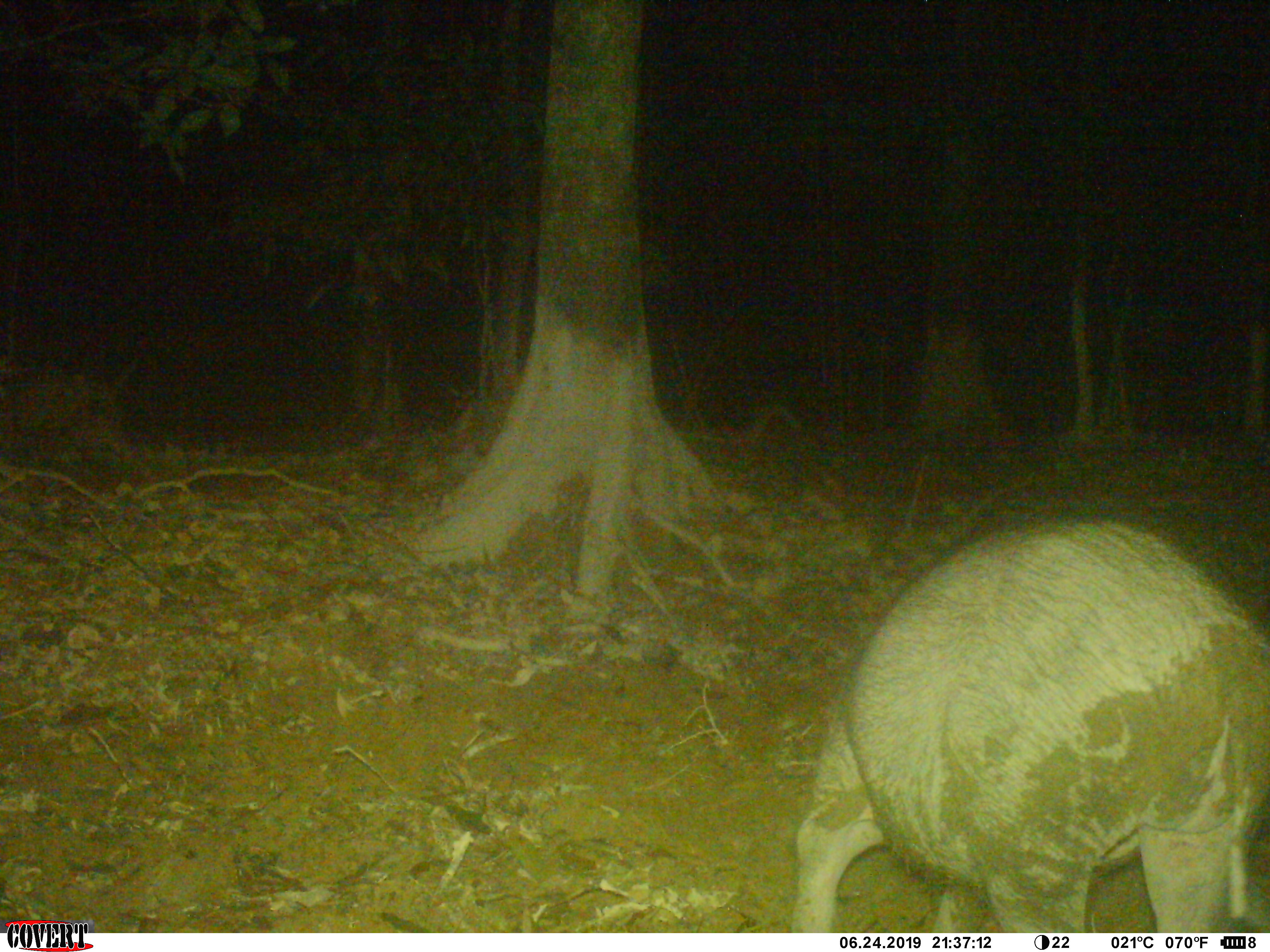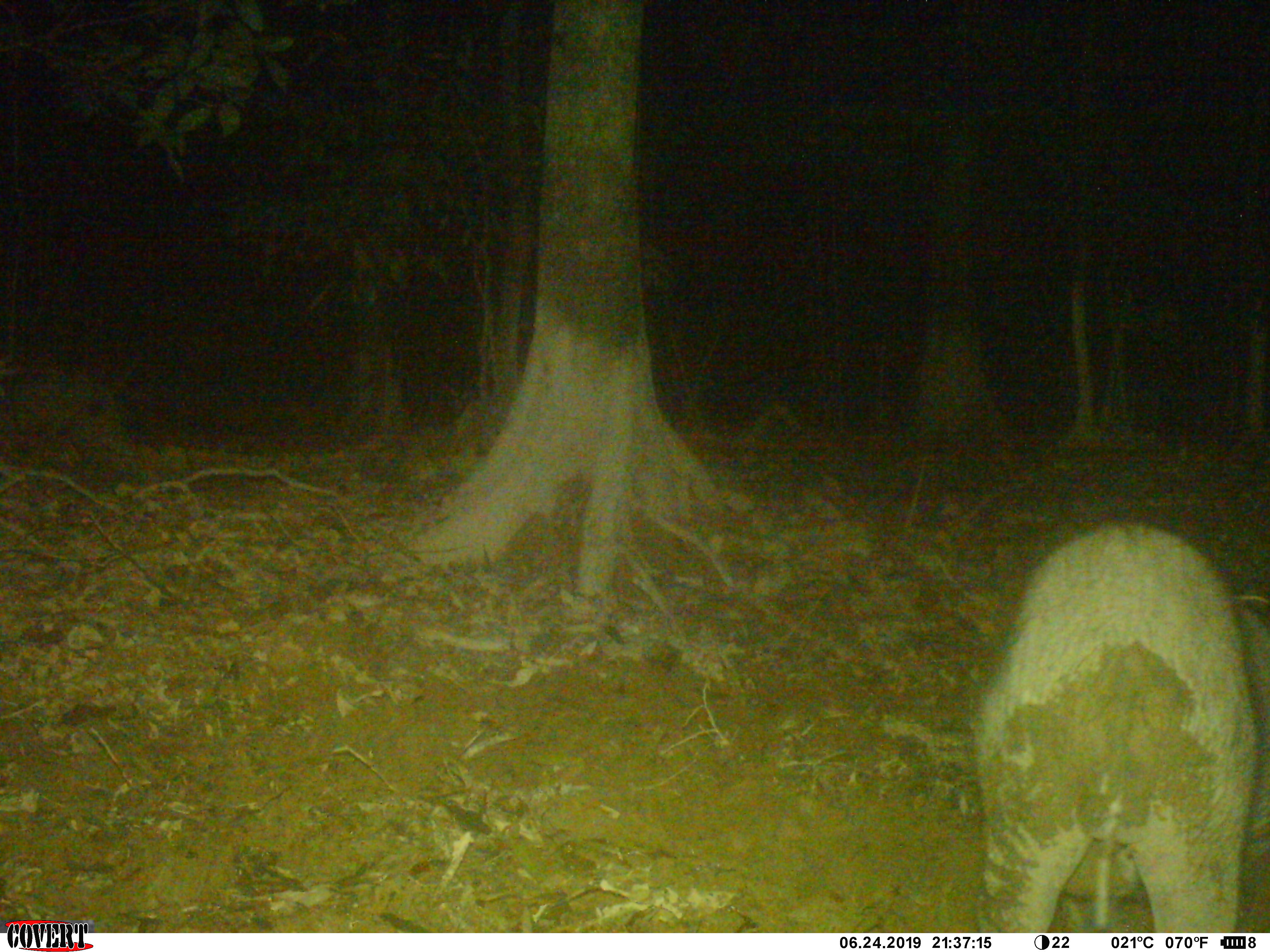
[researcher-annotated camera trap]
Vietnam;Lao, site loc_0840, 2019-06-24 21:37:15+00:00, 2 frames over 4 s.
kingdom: Animalia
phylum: Chordata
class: Mammalia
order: Artiodactyla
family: Suidae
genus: Sus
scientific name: Sus scrofa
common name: eurasian wild pig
Eurasian wild pig (Sus scrofa). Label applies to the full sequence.